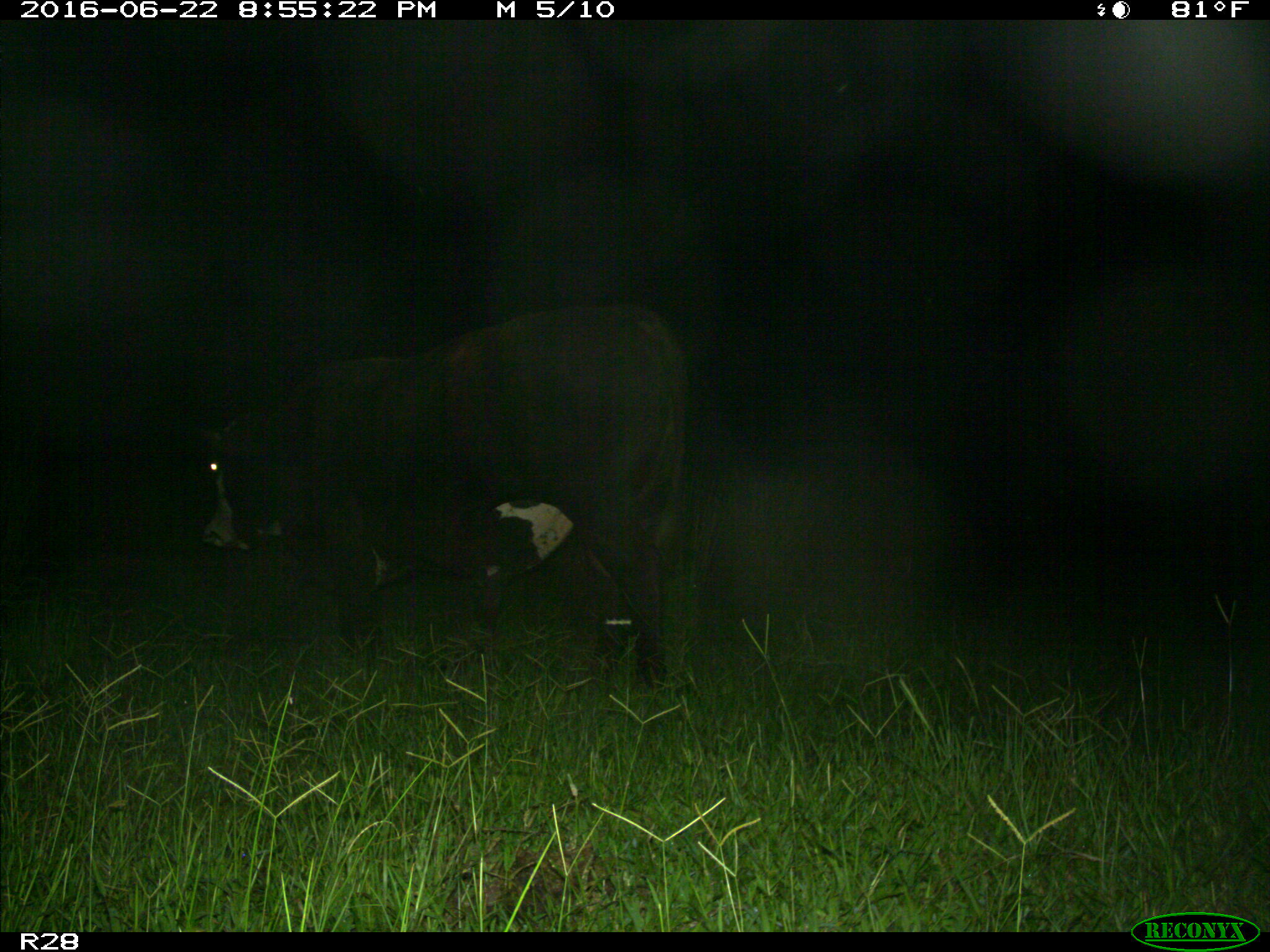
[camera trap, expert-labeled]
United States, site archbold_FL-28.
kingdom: Animalia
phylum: Chordata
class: Mammalia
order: Artiodactyla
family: Bovidae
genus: Bos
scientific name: Bos taurus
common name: domestic cow